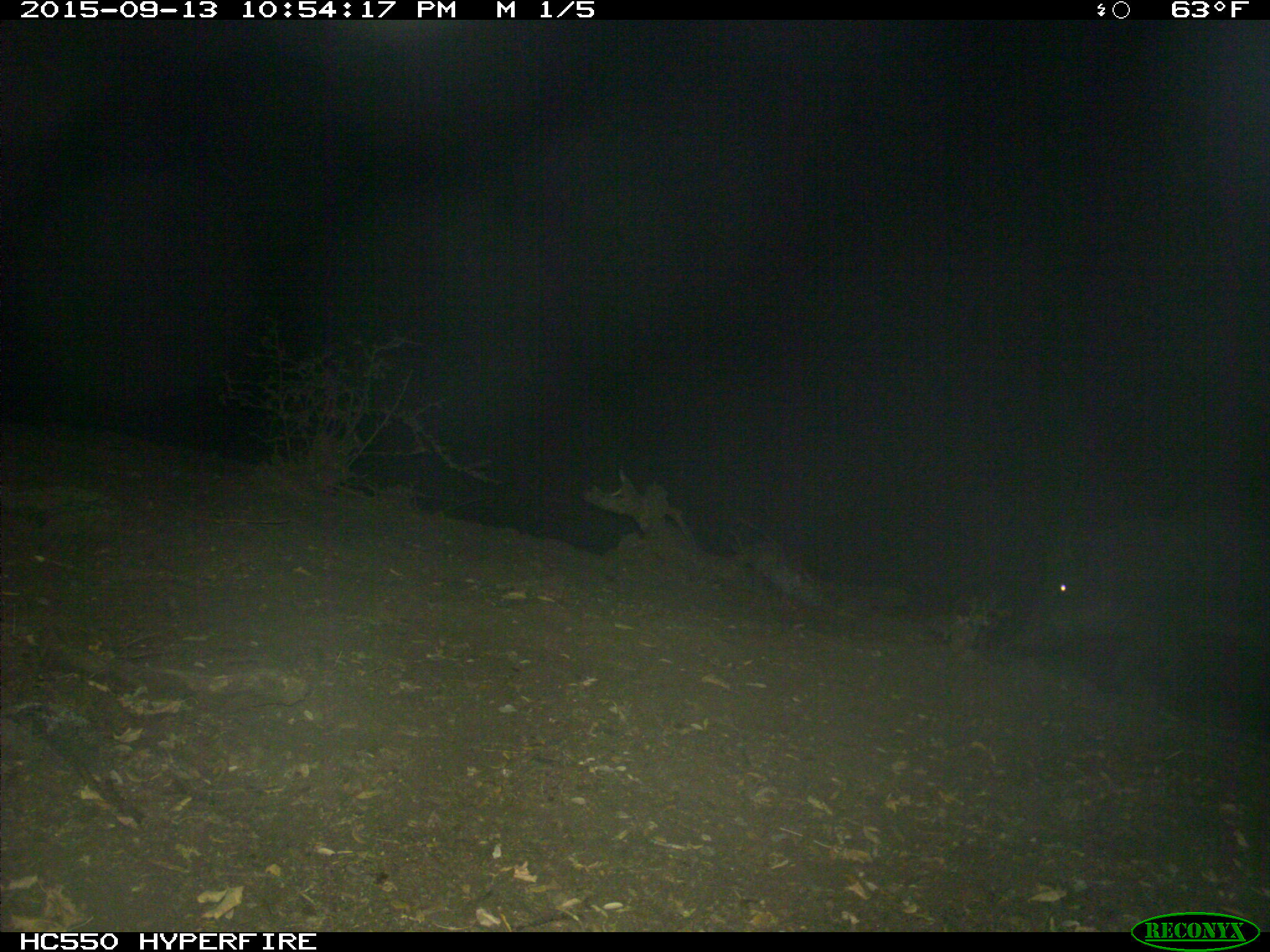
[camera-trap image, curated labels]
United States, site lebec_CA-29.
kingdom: Animalia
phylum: Chordata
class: Mammalia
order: Artiodactyla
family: Suidae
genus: Sus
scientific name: Sus scrofa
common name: wild boar